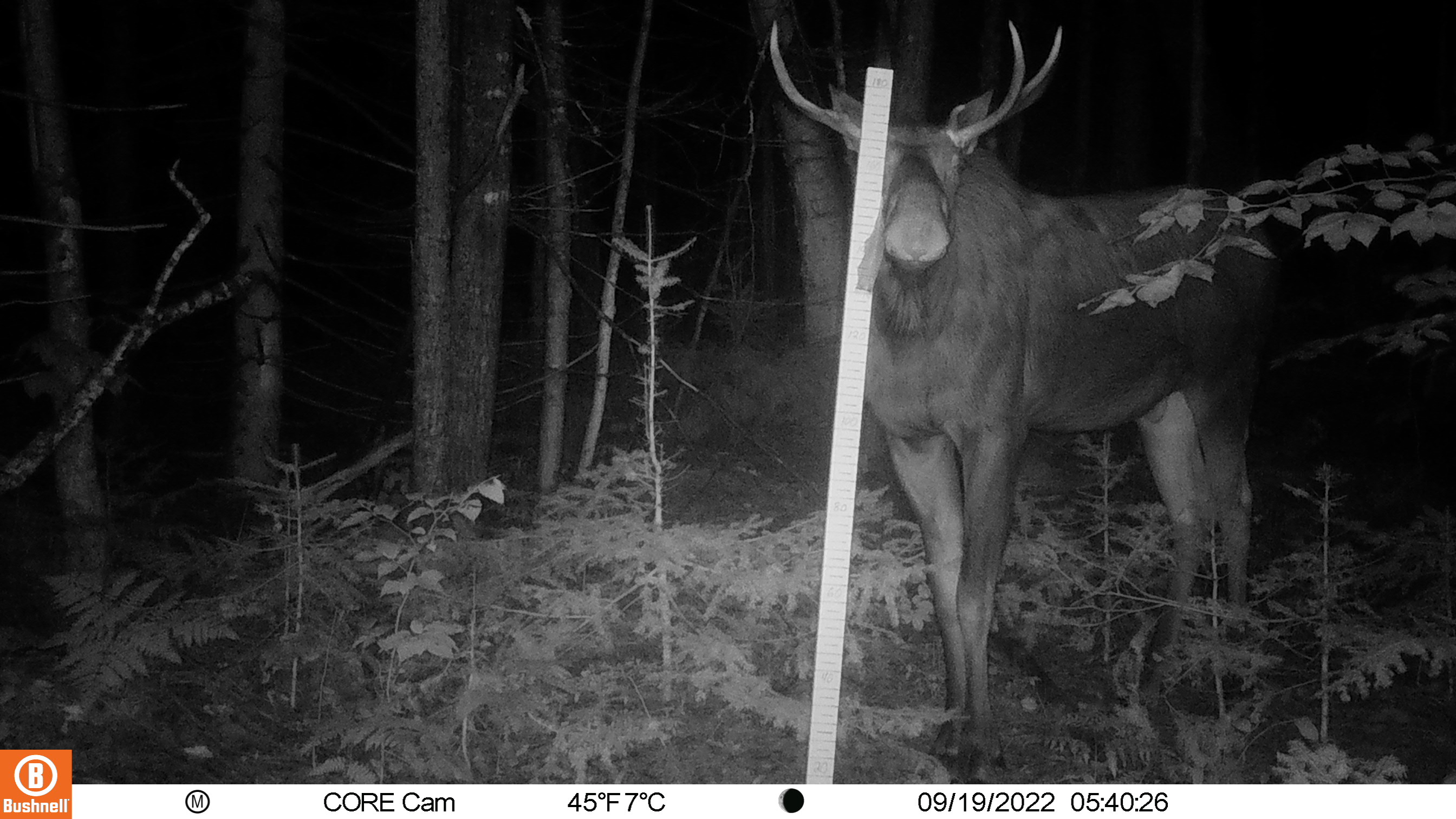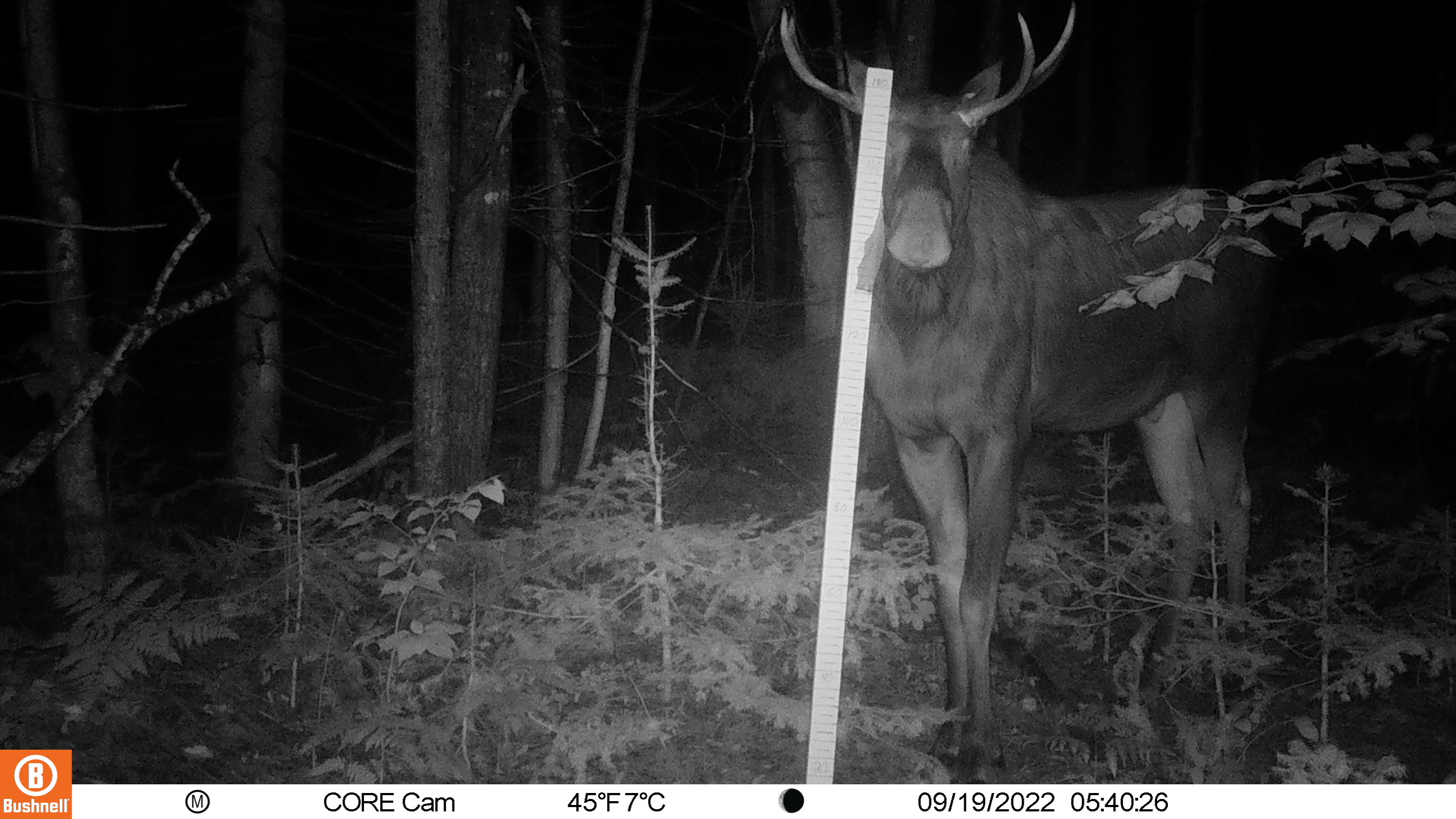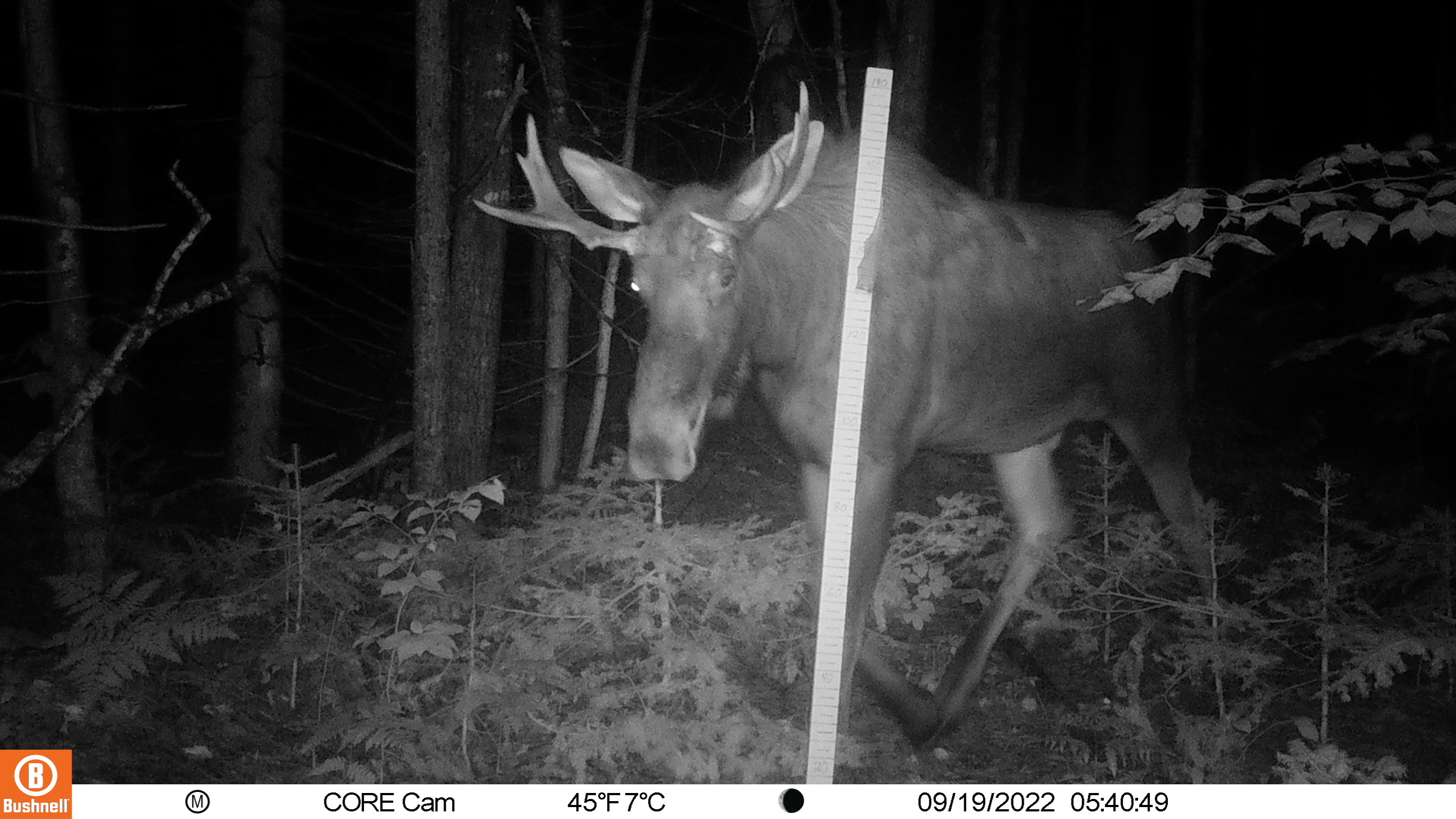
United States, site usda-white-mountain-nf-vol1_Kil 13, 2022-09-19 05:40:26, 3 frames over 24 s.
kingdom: Animalia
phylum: Chordata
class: Mammalia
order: Artiodactyla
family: Cervidae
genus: Alces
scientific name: Alces alces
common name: moose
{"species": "moose (Alces alces)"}